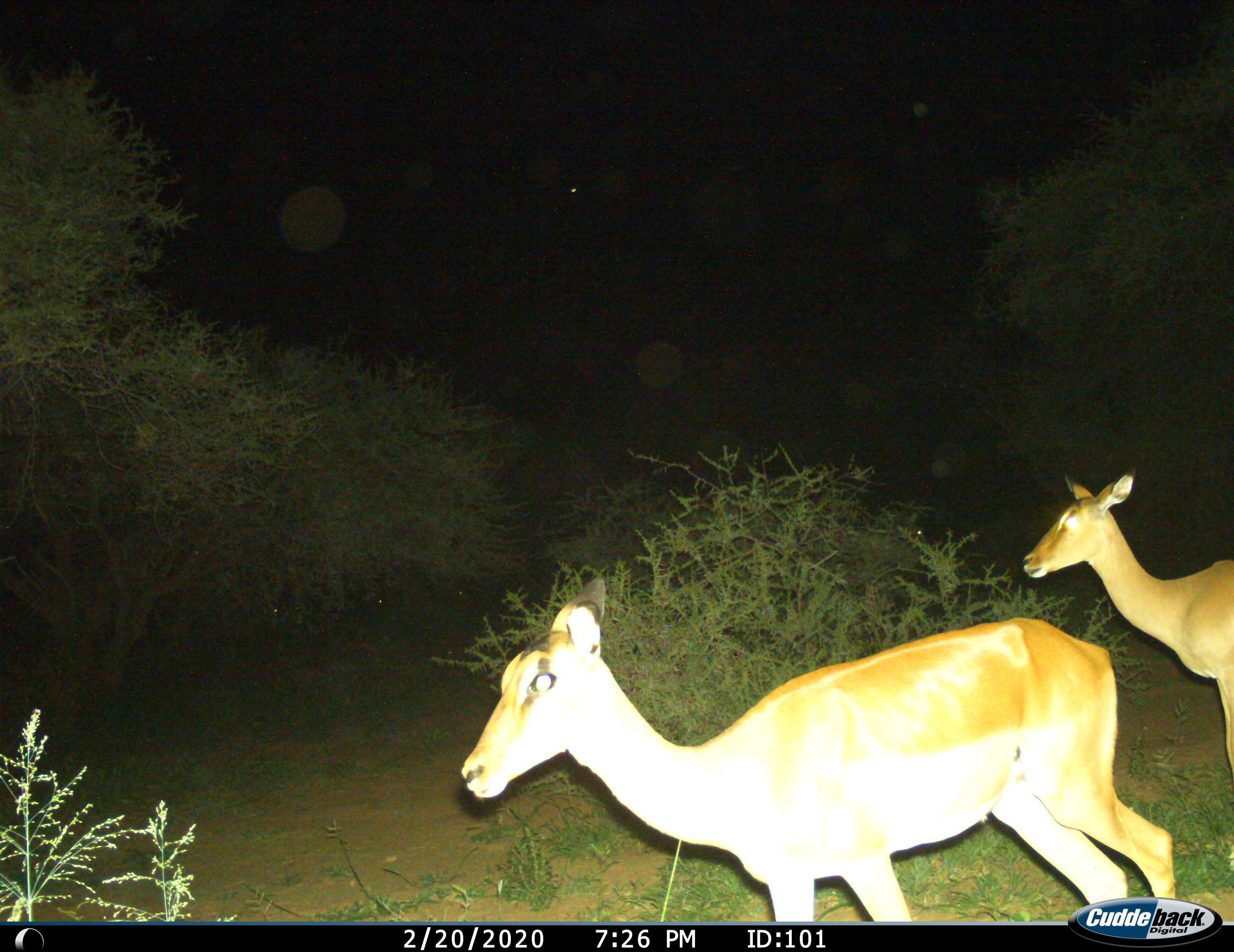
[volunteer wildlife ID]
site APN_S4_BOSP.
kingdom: Animalia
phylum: Chordata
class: Mammalia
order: Artiodactyla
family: Bovidae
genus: Aepyceros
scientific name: Aepyceros melampus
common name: impala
Impala (Aepyceros melampus), count 2. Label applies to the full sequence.